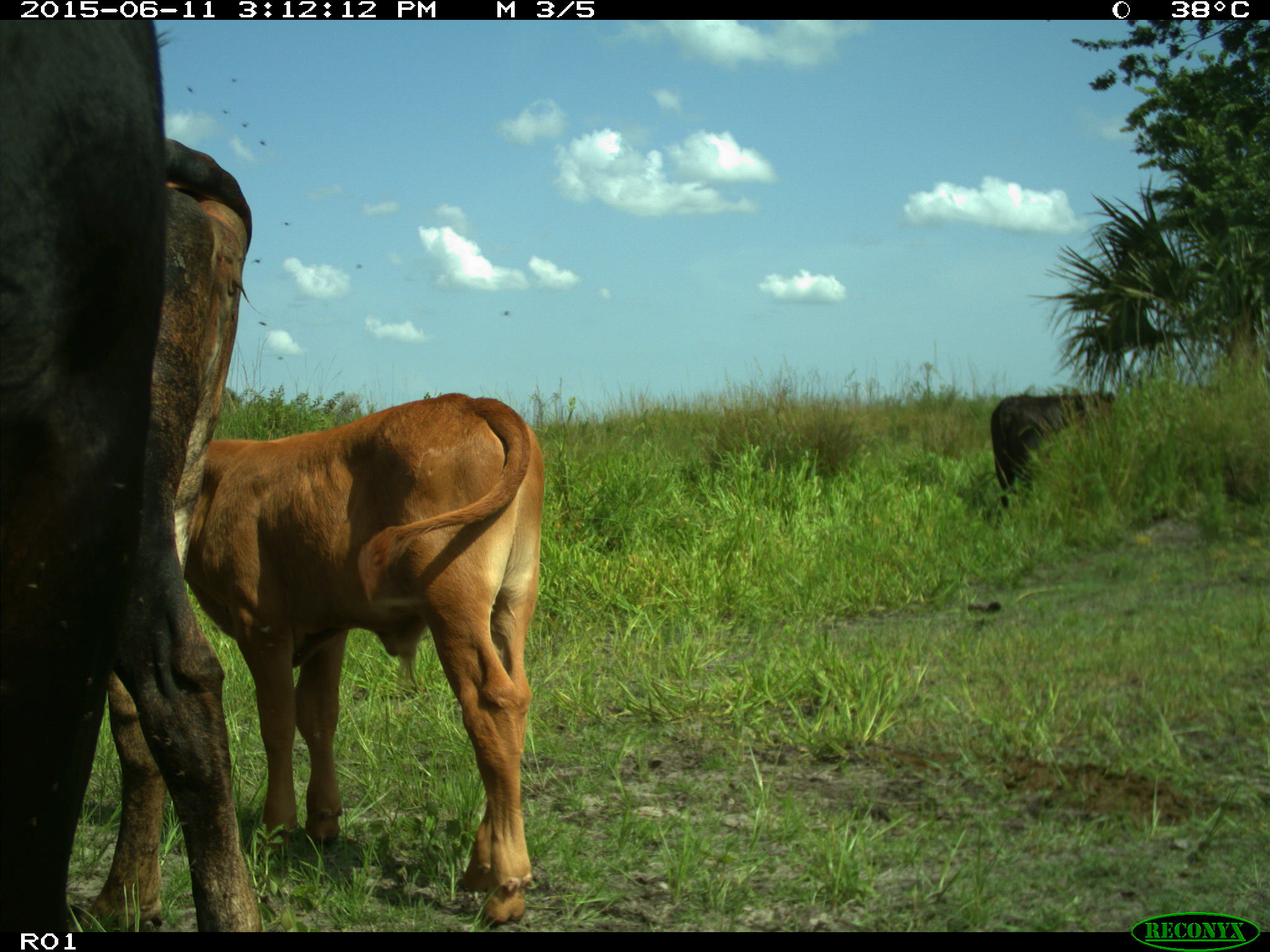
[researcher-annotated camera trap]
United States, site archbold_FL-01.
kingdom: Animalia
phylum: Chordata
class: Mammalia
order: Artiodactyla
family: Bovidae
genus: Bos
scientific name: Bos taurus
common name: domestic cow